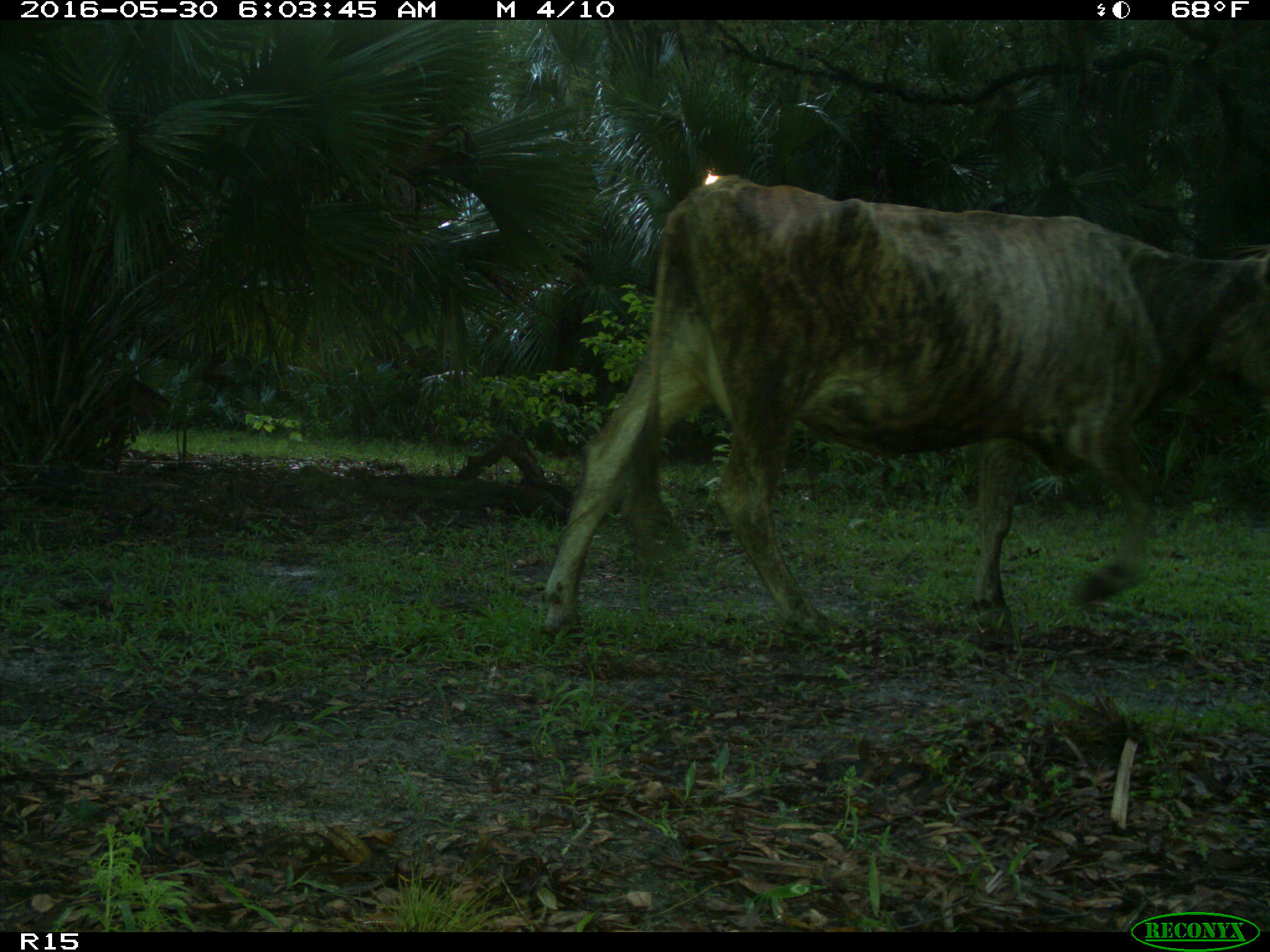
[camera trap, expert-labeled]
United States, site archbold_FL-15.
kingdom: Animalia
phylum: Chordata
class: Mammalia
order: Artiodactyla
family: Bovidae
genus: Bos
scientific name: Bos taurus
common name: domestic cow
Bos taurus (domestic cow).